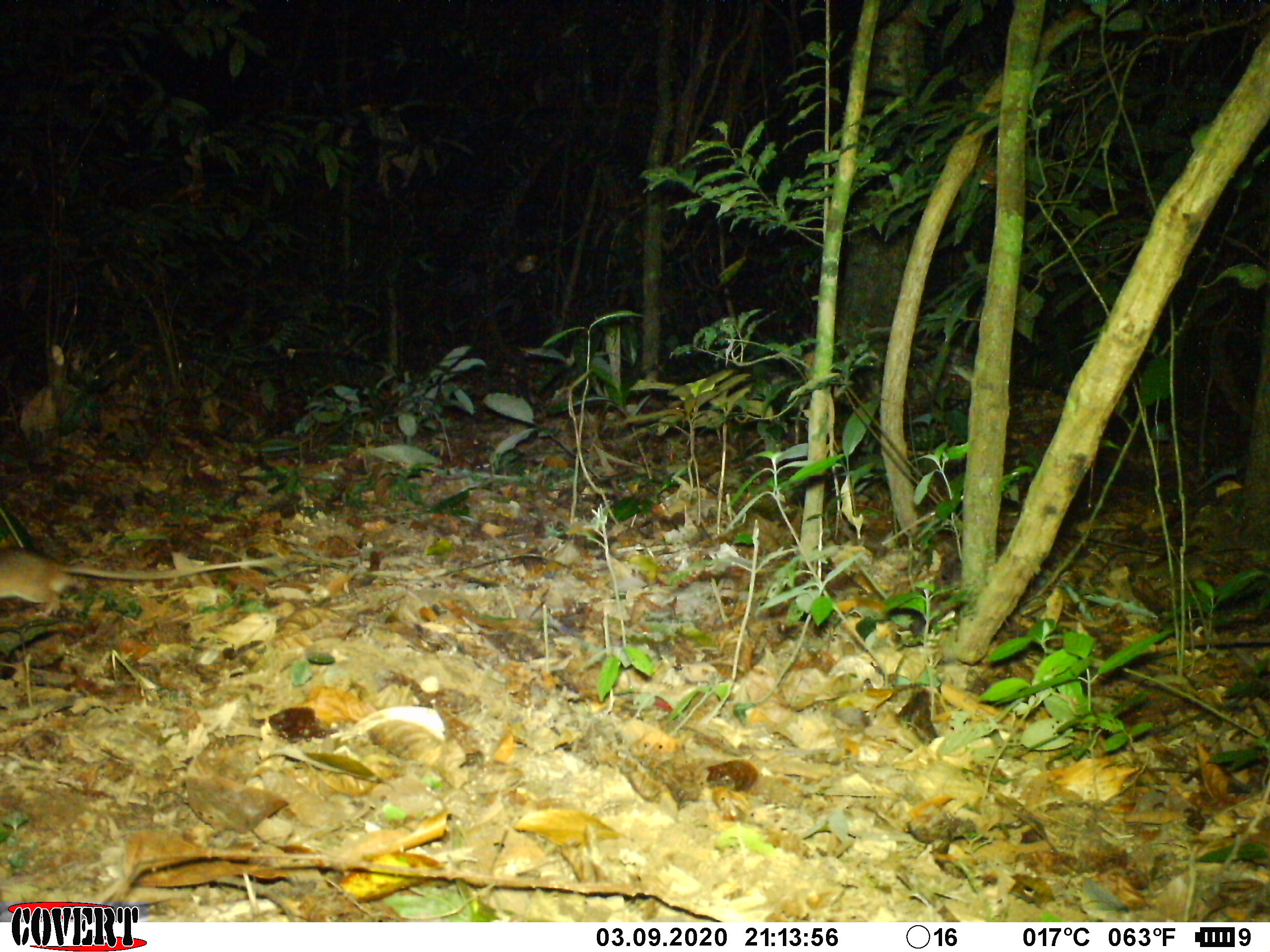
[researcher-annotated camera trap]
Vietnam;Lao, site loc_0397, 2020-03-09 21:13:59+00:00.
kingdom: Animalia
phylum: Chordata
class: Mammalia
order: Rodentia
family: Muridae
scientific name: Muridae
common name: old-world mice and rats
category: unidentified murid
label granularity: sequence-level